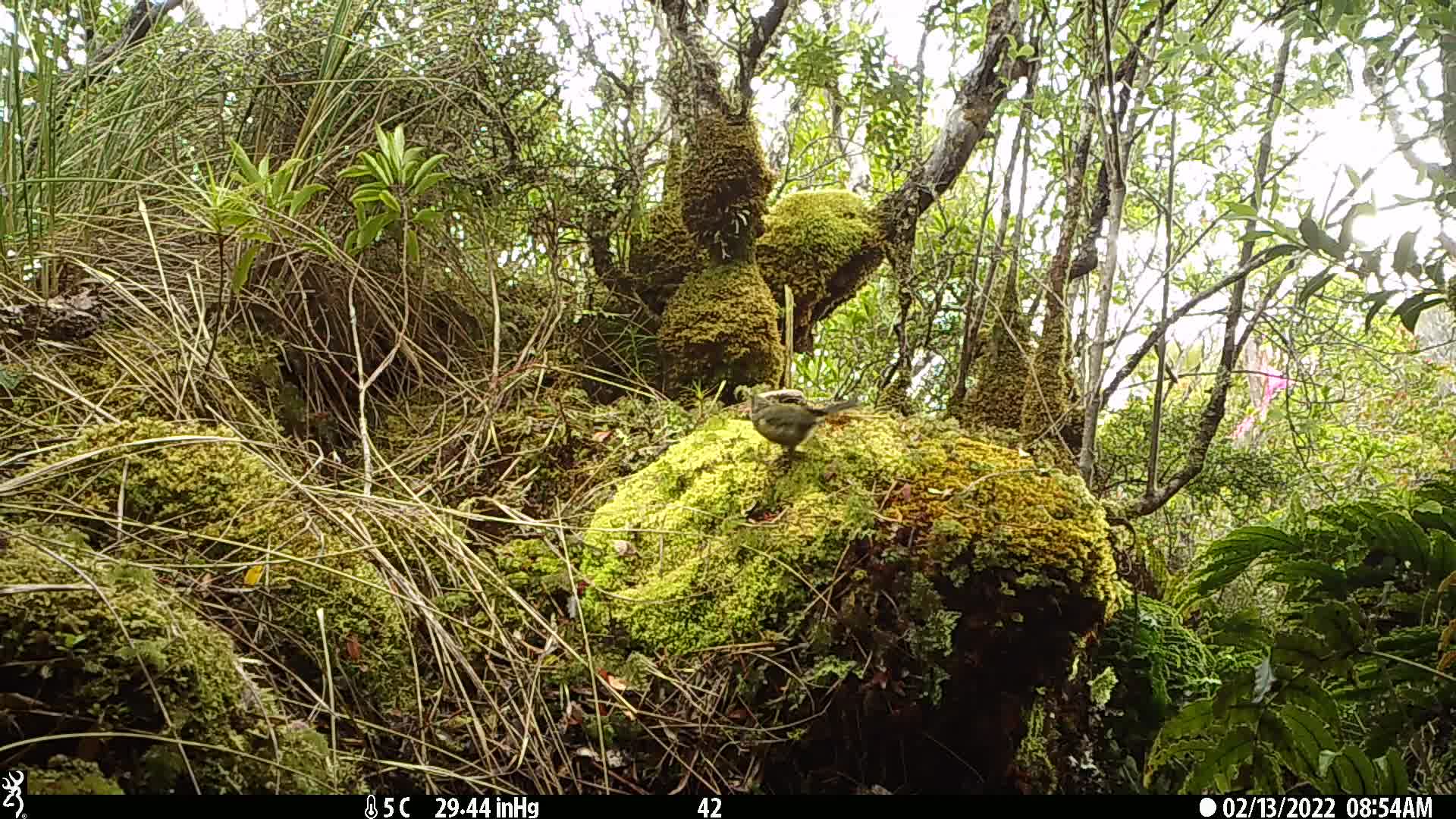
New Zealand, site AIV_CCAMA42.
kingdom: Animalia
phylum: Chordata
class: Aves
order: Passeriformes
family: Meliphagidae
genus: Anthornis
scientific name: Anthornis melanura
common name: new zealand bellbird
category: bellbird